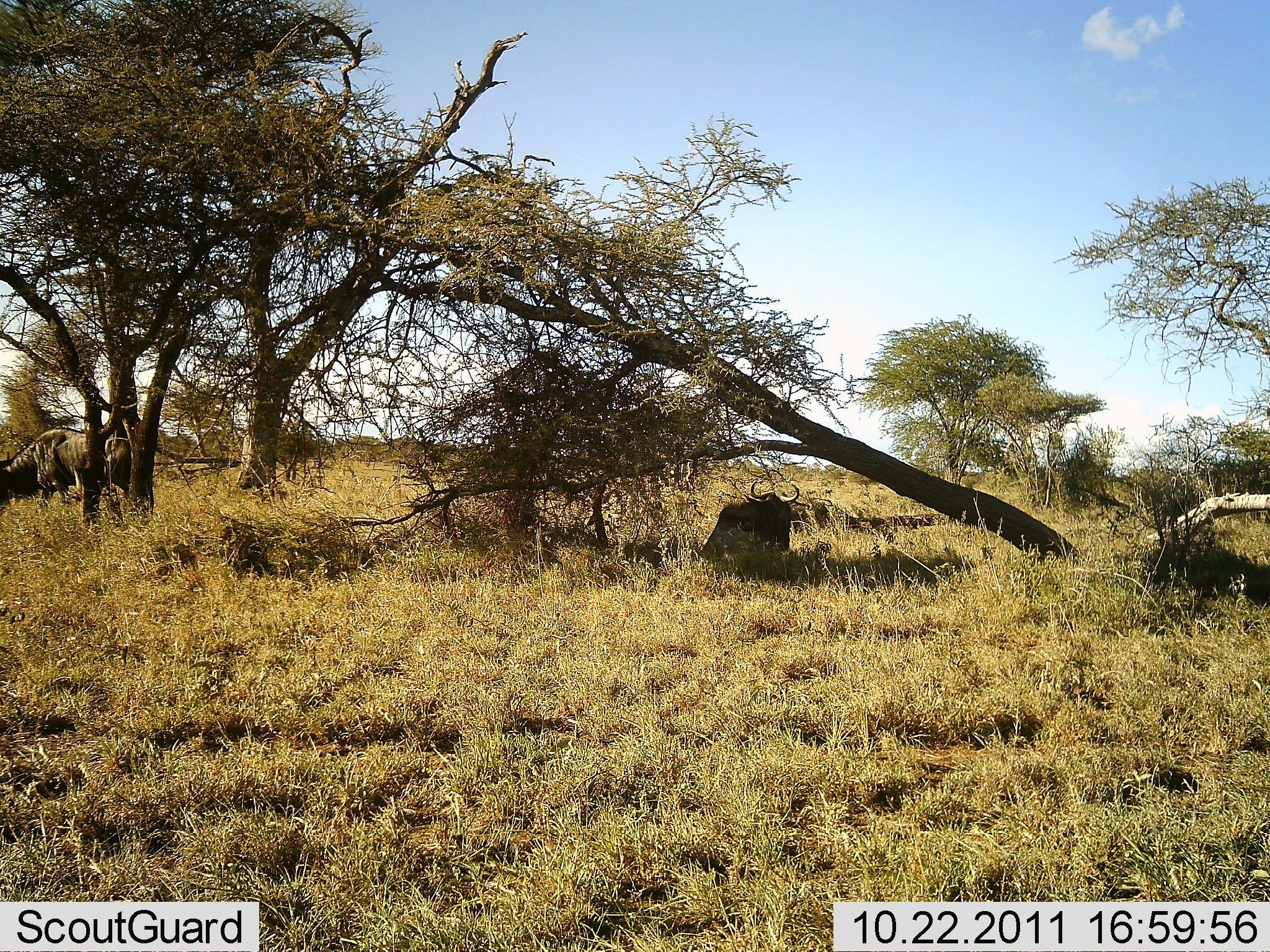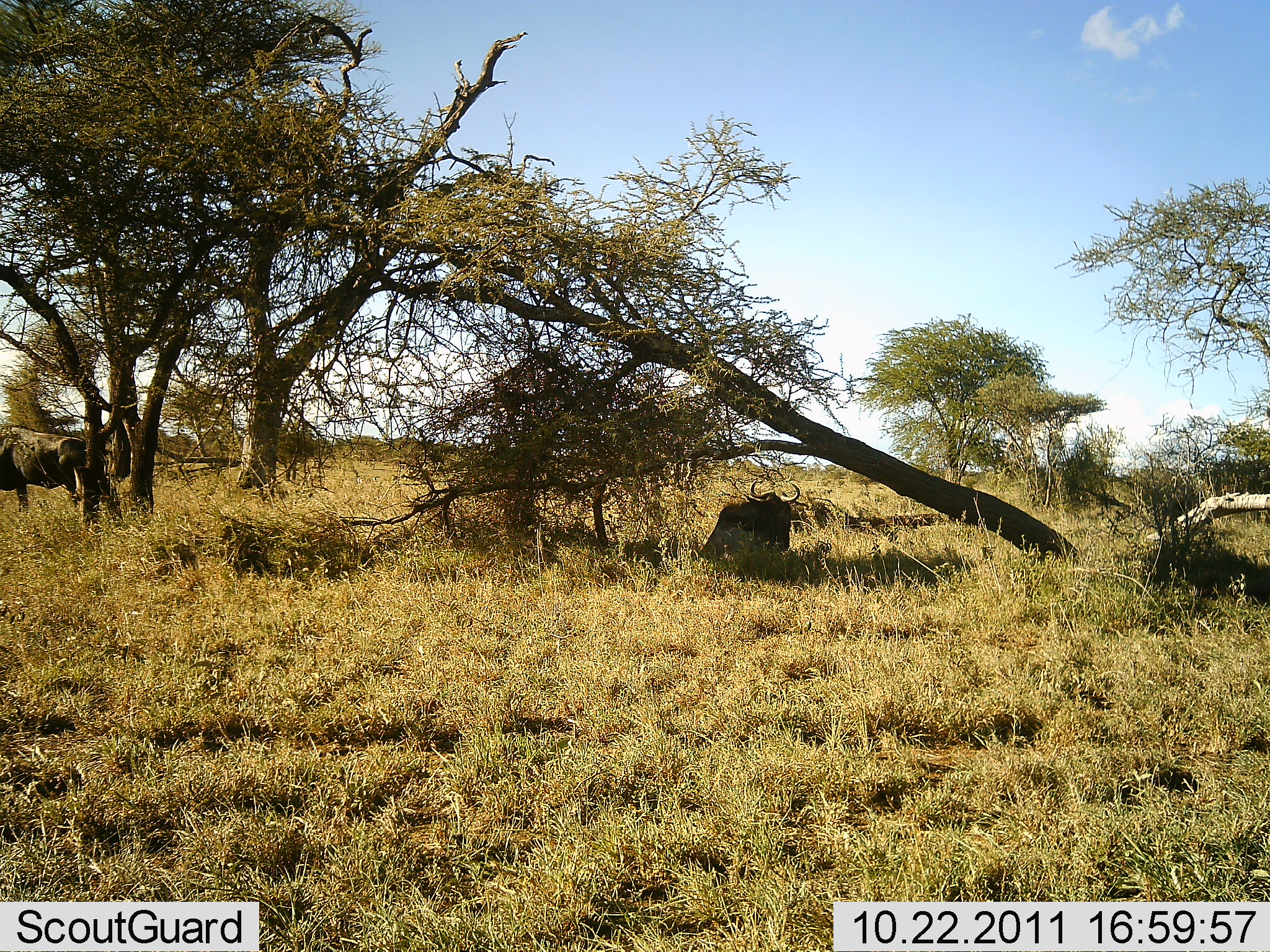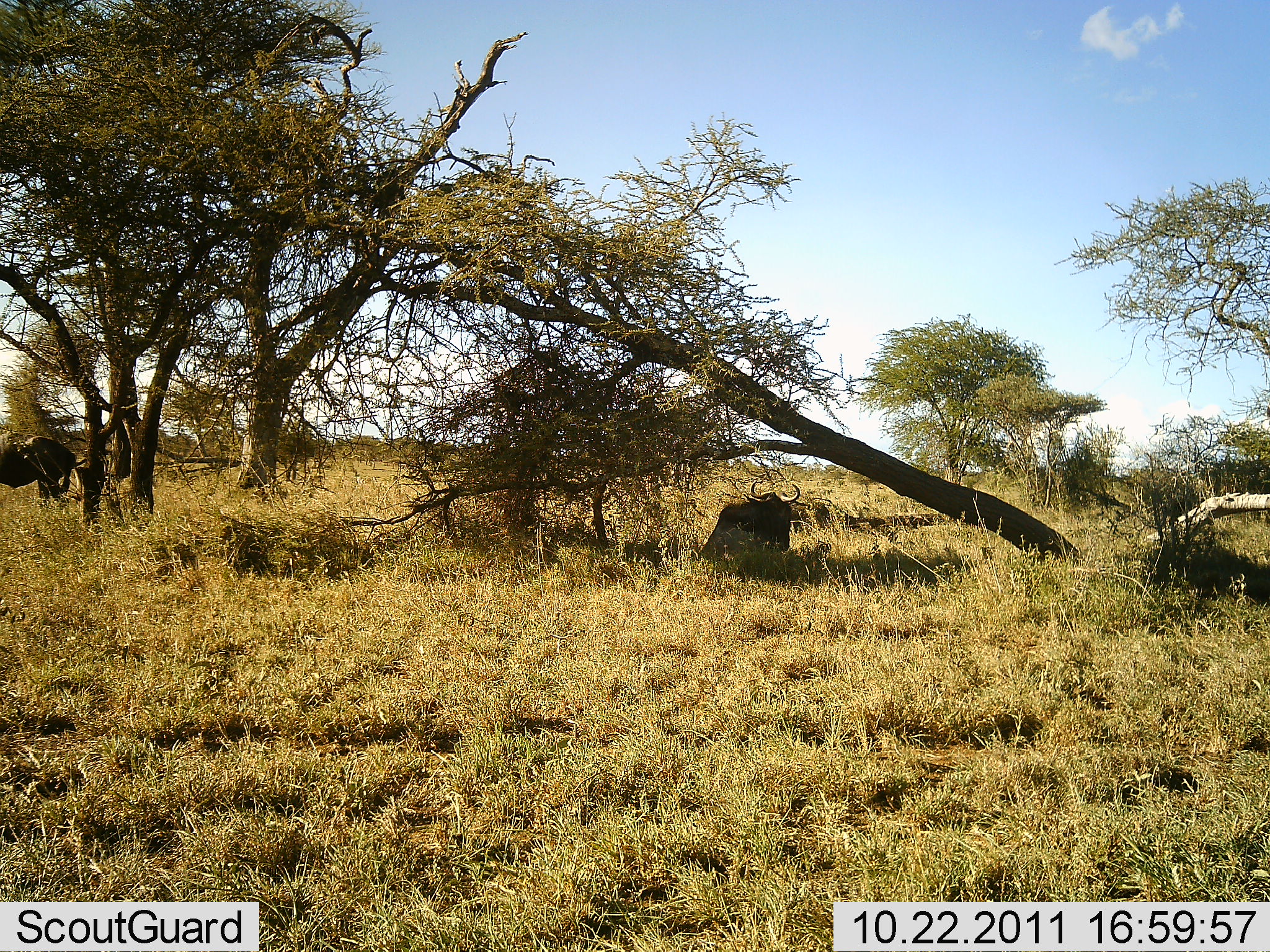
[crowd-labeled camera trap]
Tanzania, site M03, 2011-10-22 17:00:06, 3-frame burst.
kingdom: Animalia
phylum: Chordata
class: Mammalia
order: Artiodactyla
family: Bovidae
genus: Connochaetes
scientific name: Connochaetes taurinus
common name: blue wildebeest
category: wildebeest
Wildebeest (blue wildebeest) (Connochaetes taurinus), count 2. Behavior (volunteer vote fractions): standing 15%, resting 100%, moving 69%, interacting 0%. Young present (vote fraction): 0%. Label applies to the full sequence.